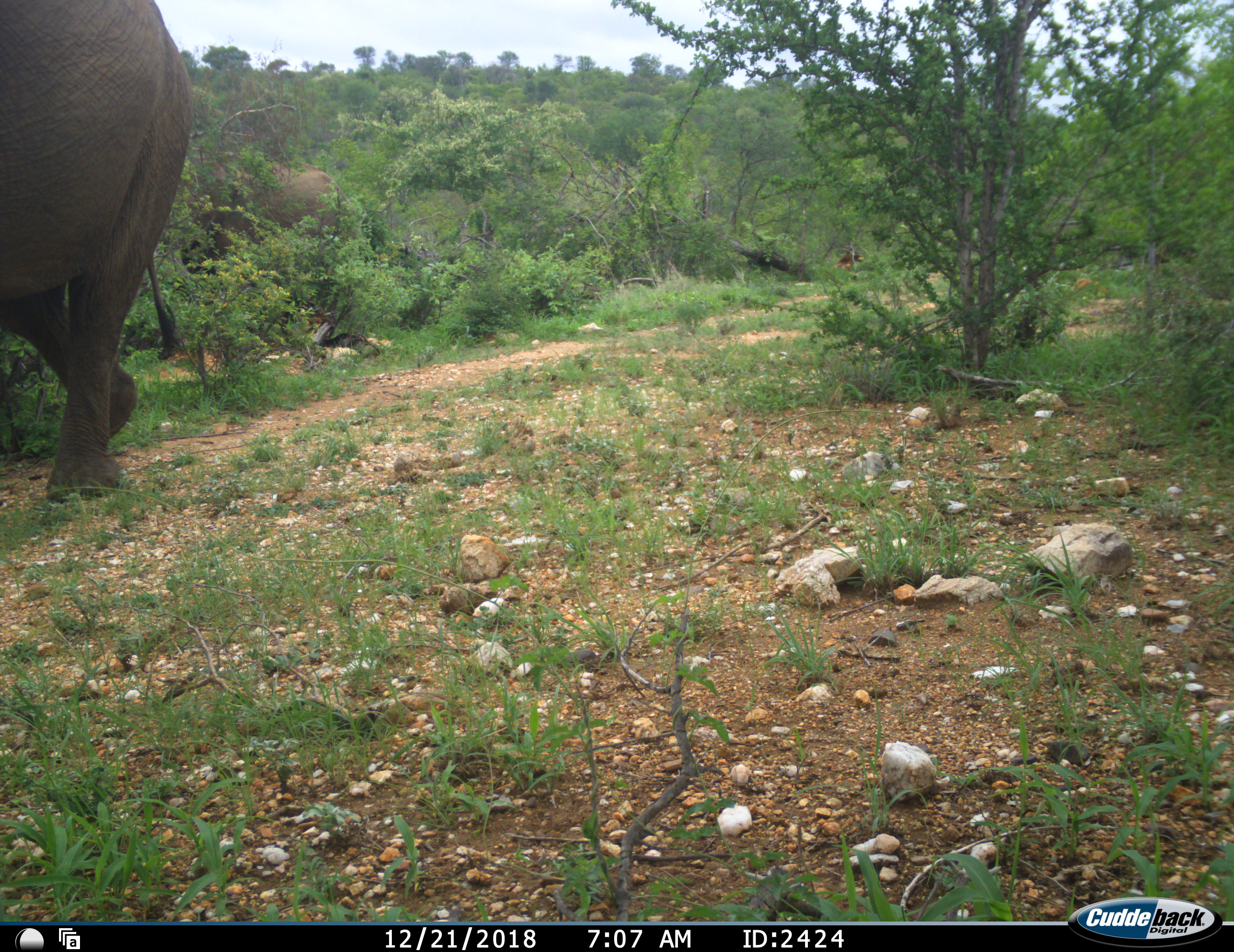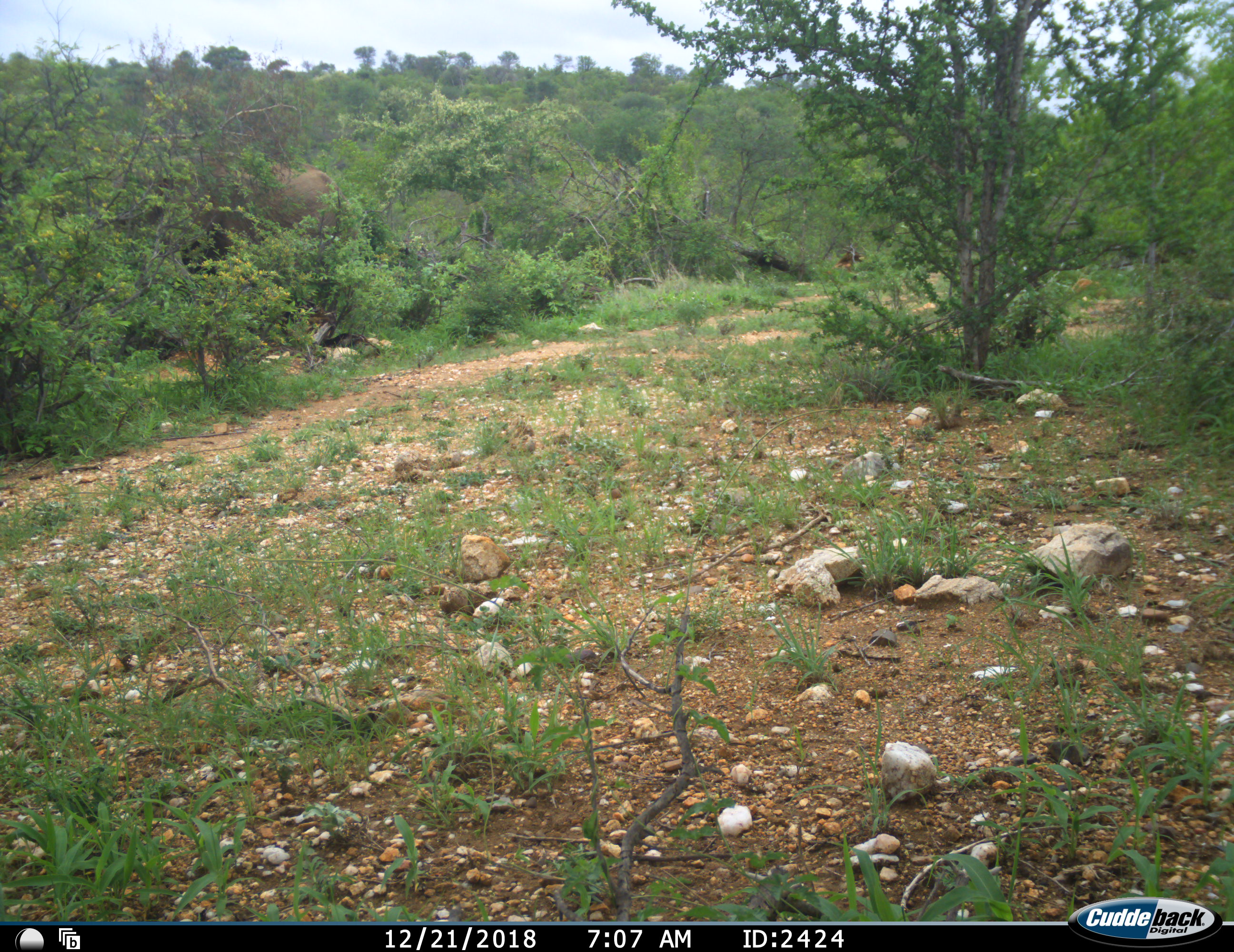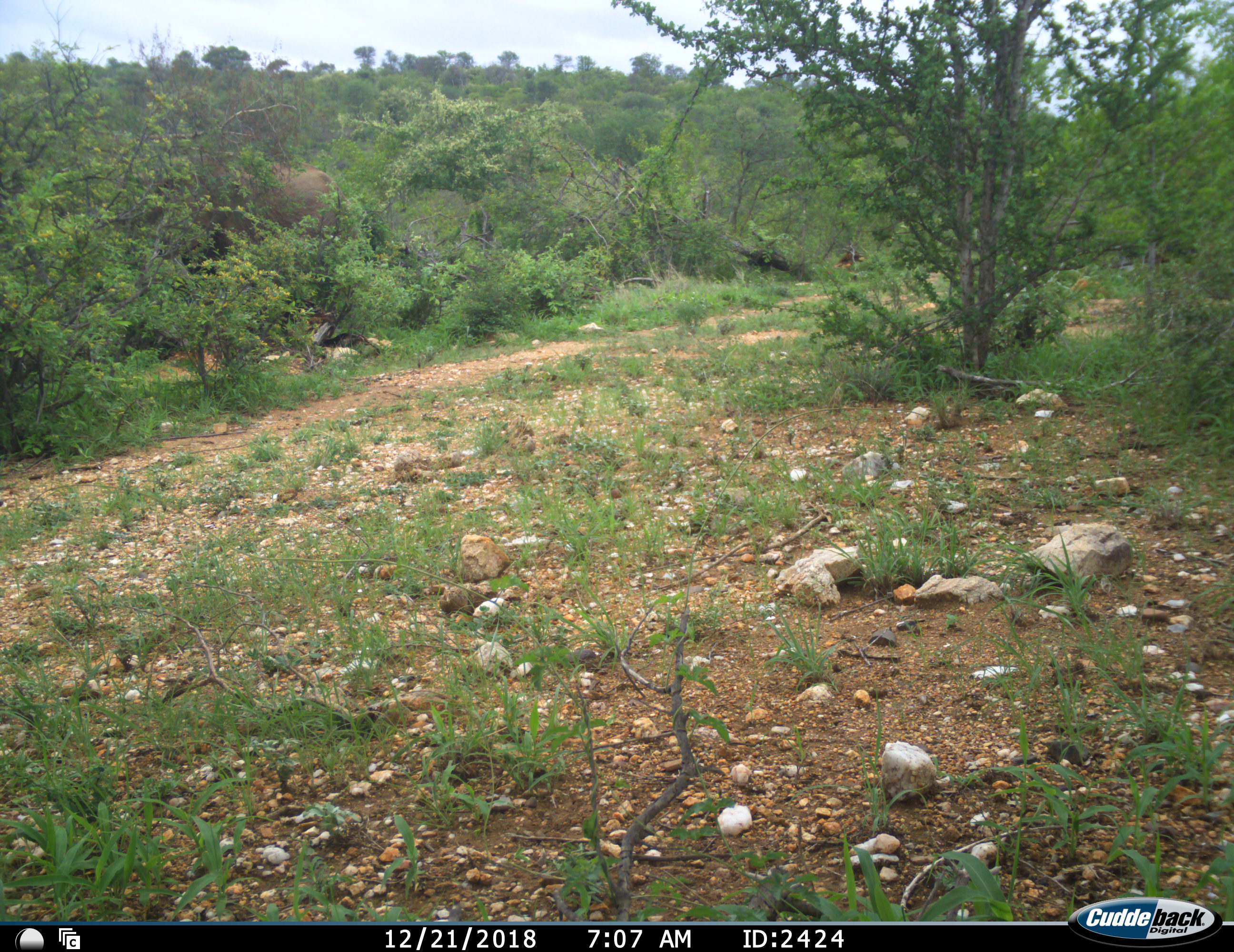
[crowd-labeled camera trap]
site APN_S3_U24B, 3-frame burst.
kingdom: Animalia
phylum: Chordata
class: Mammalia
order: Proboscidea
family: Elephantidae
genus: Loxodonta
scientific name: Loxodonta africana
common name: african bush elephant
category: elephant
Elephant (african bush elephant) (Loxodonta africana), count 2. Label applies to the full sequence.